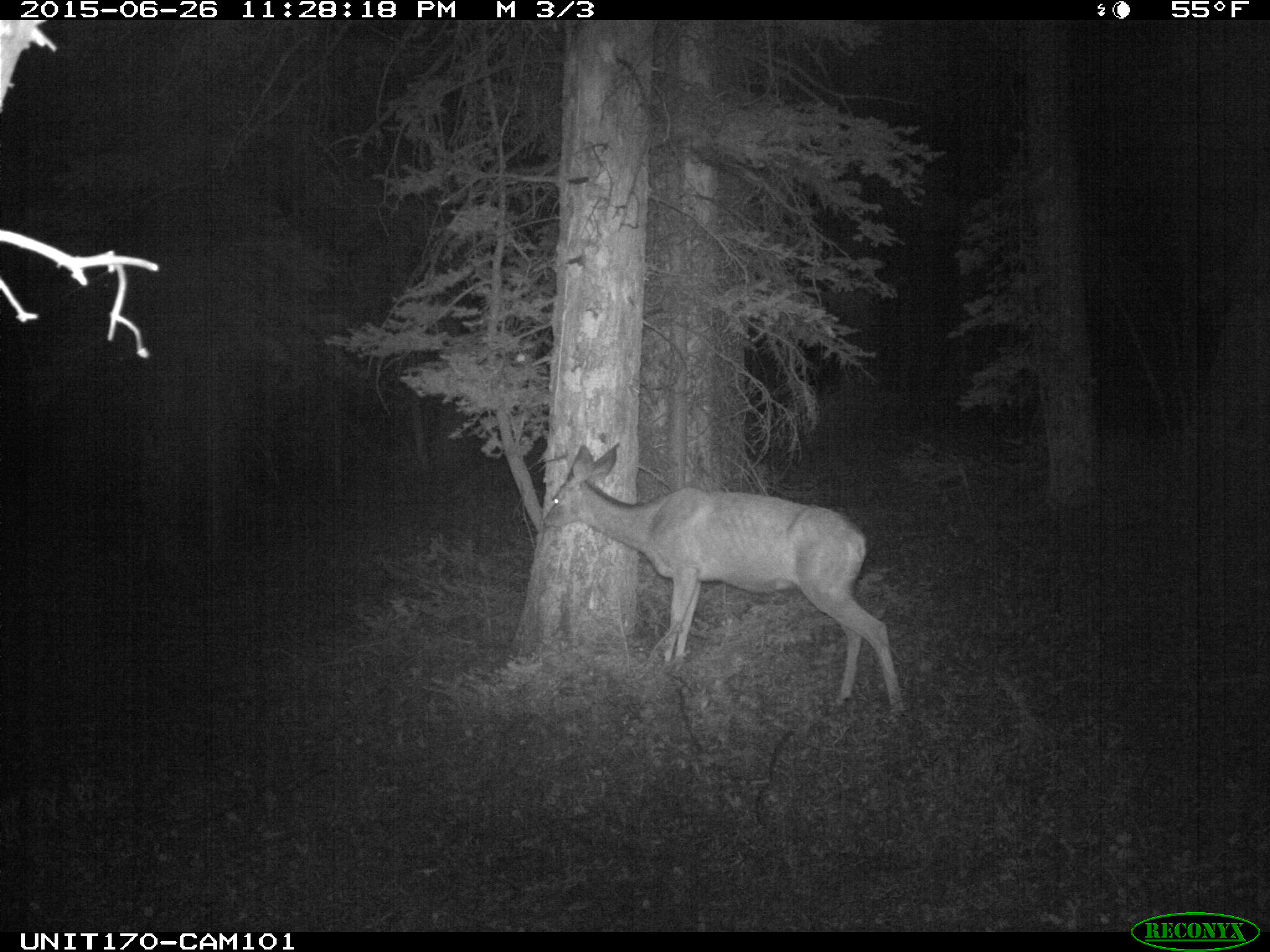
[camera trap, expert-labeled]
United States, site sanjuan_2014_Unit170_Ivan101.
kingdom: Animalia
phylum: Chordata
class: Mammalia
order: Artiodactyla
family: Cervidae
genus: Odocoileus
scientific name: Odocoileus hemionus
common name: mule deer